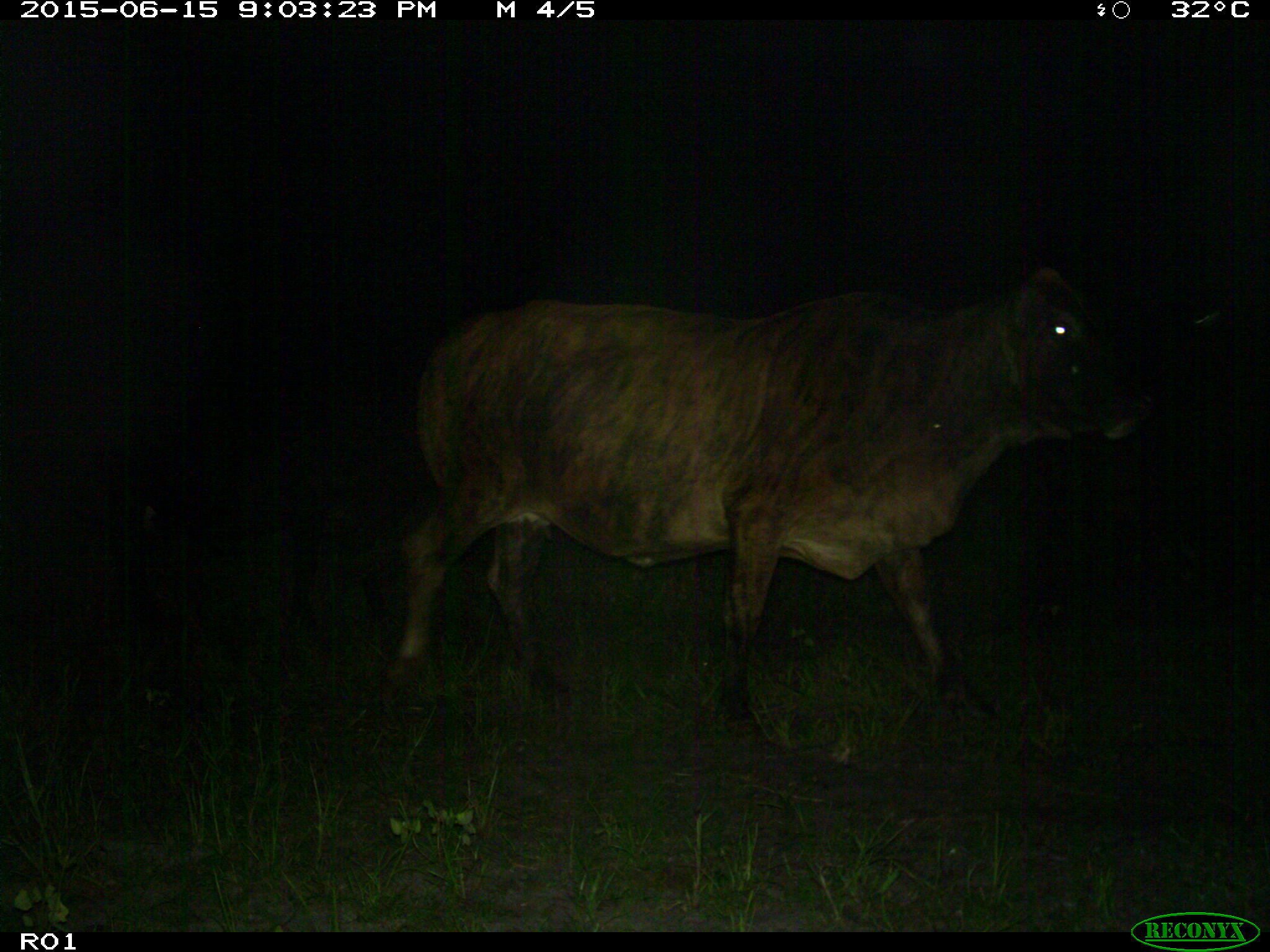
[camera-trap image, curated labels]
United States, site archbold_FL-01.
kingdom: Animalia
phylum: Chordata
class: Mammalia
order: Artiodactyla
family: Bovidae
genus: Bos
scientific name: Bos taurus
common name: domestic cow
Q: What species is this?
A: Bos taurus (domestic cow).